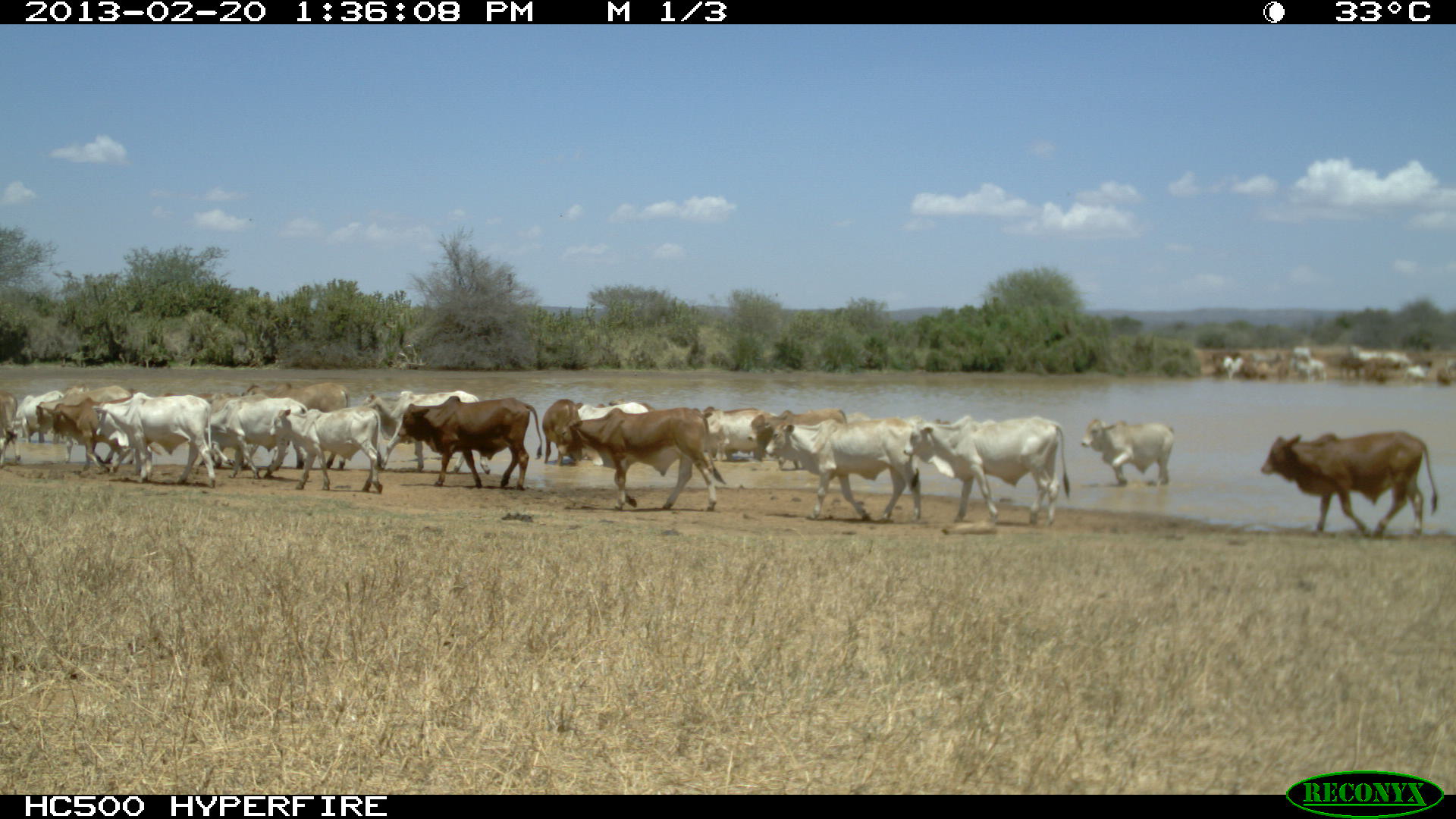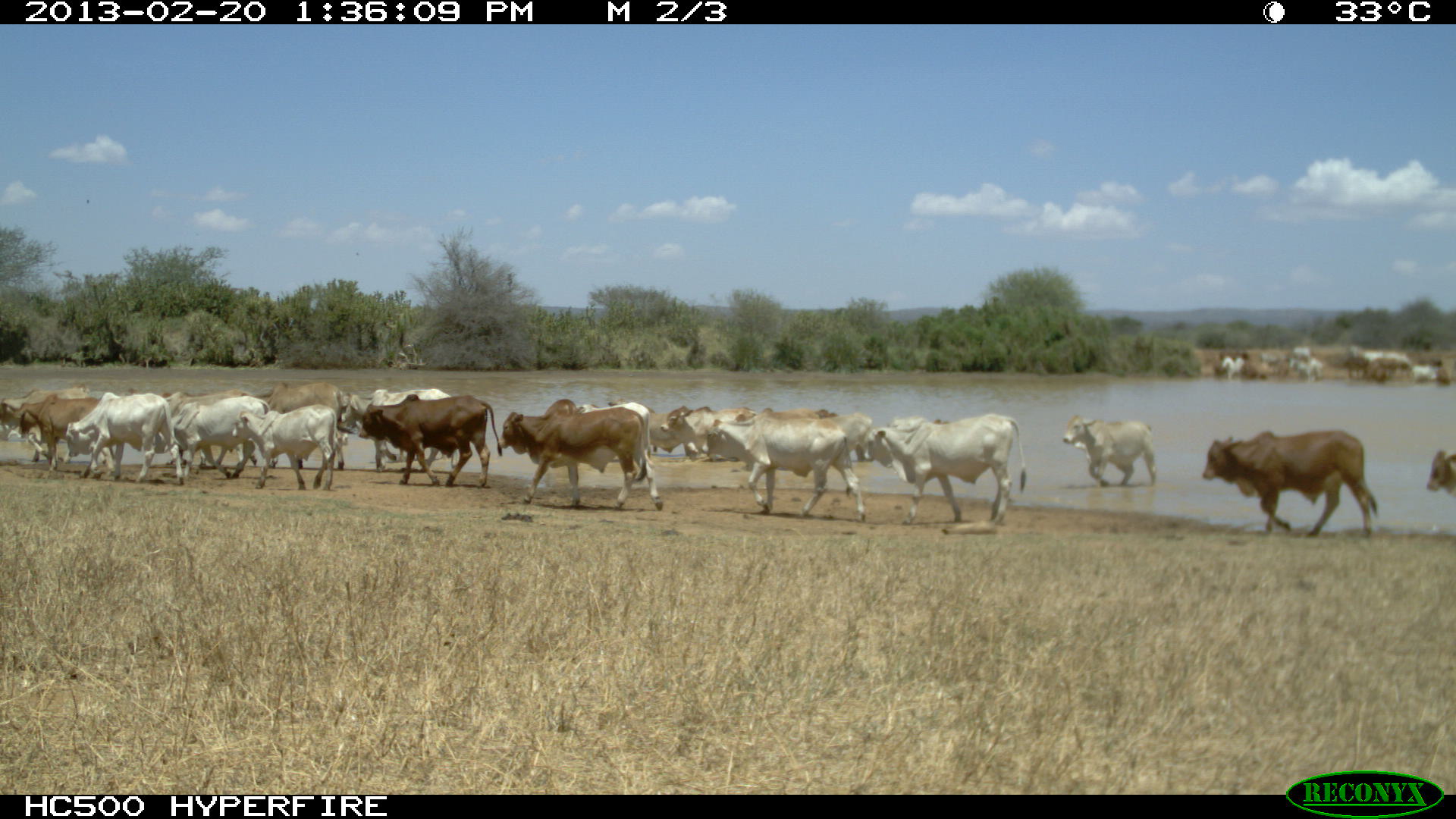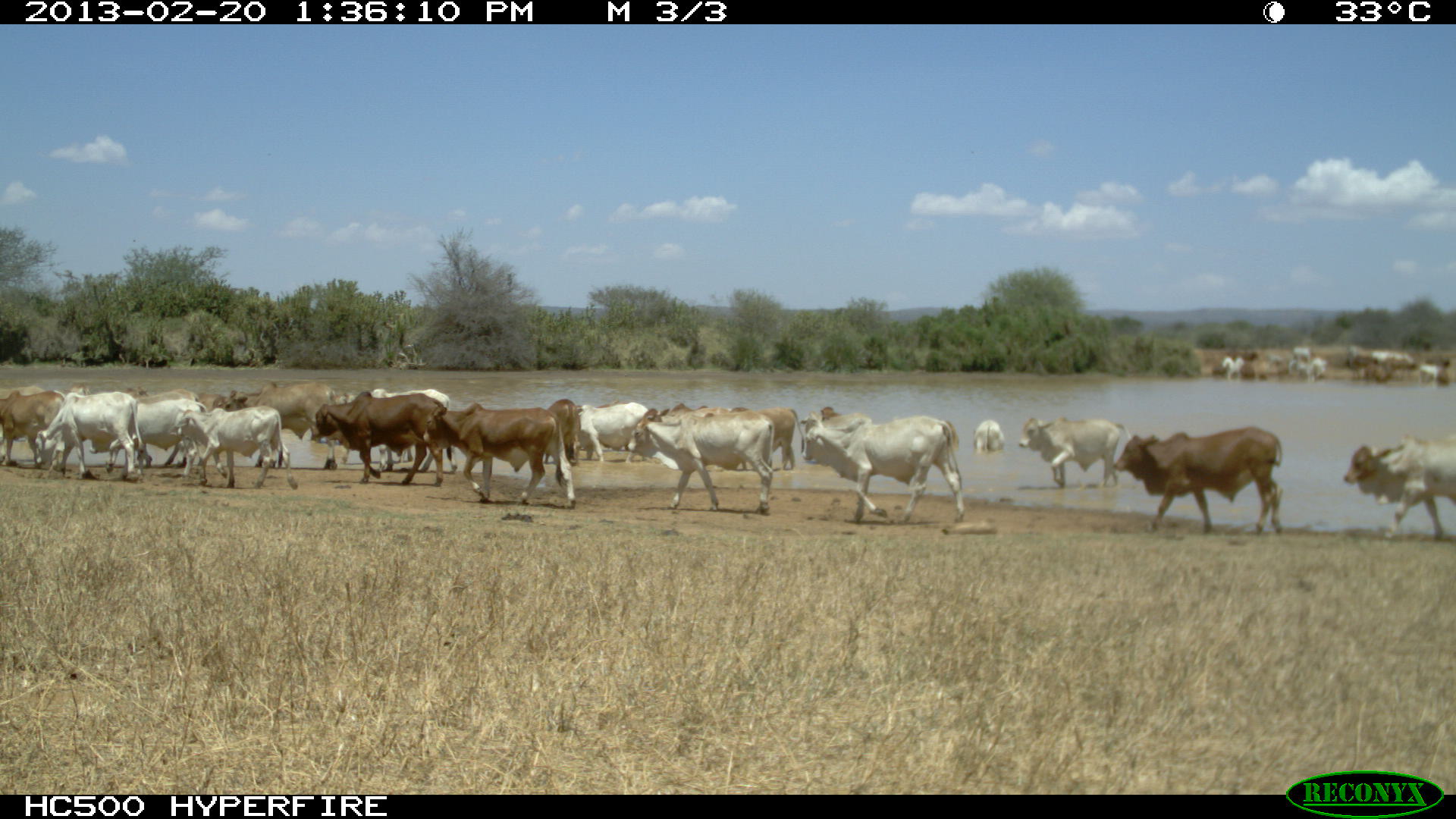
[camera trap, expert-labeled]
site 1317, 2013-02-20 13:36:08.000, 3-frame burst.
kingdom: Animalia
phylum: Chordata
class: Mammalia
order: Artiodactyla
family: Bovidae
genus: Bos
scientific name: Bos taurus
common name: domestic cattle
Bos taurus (domestic cattle), count 22.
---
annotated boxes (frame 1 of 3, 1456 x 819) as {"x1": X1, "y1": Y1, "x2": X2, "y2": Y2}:
group: {"x1": 0, "y1": 381, "x2": 1438, "y2": 538}